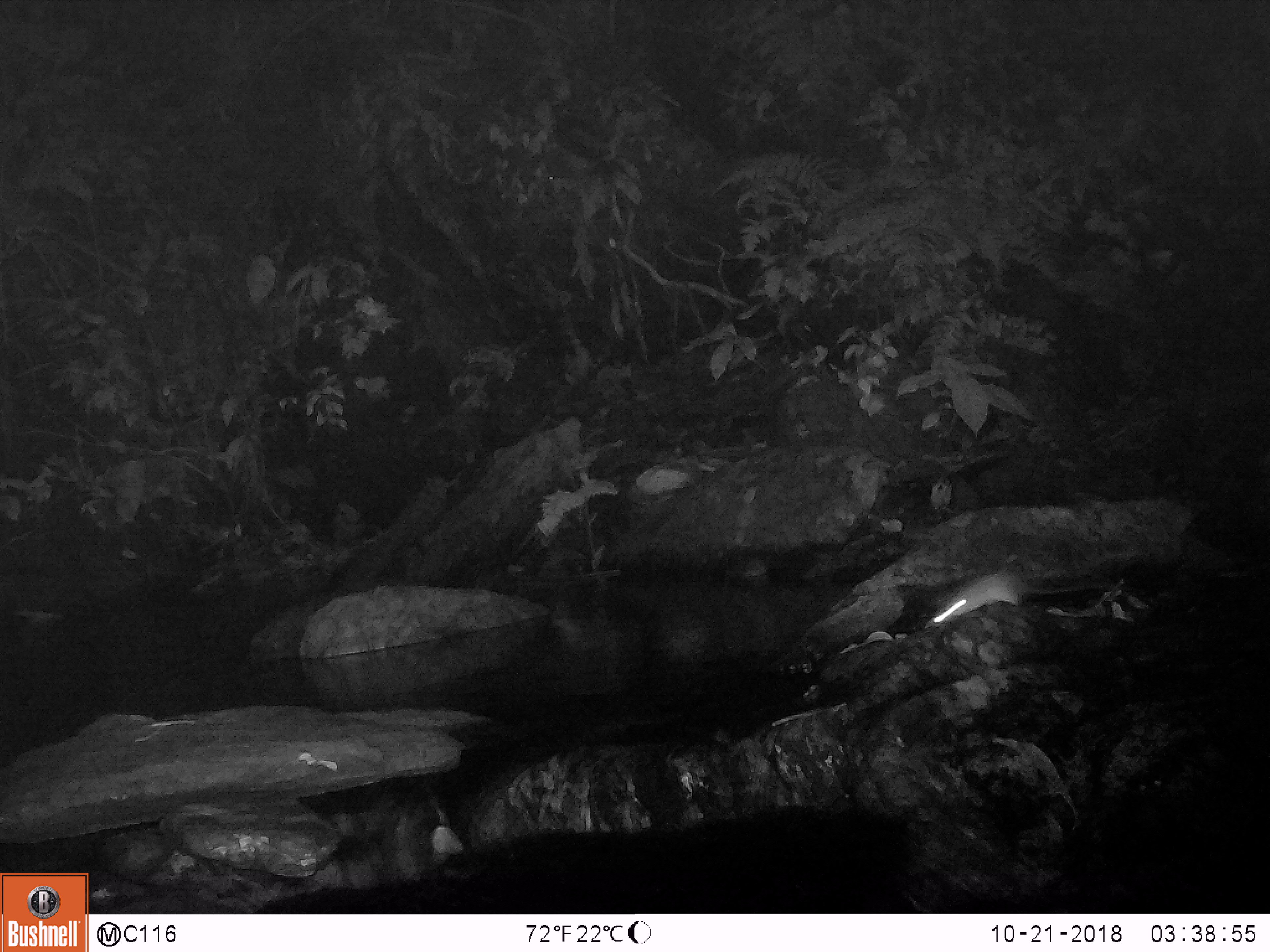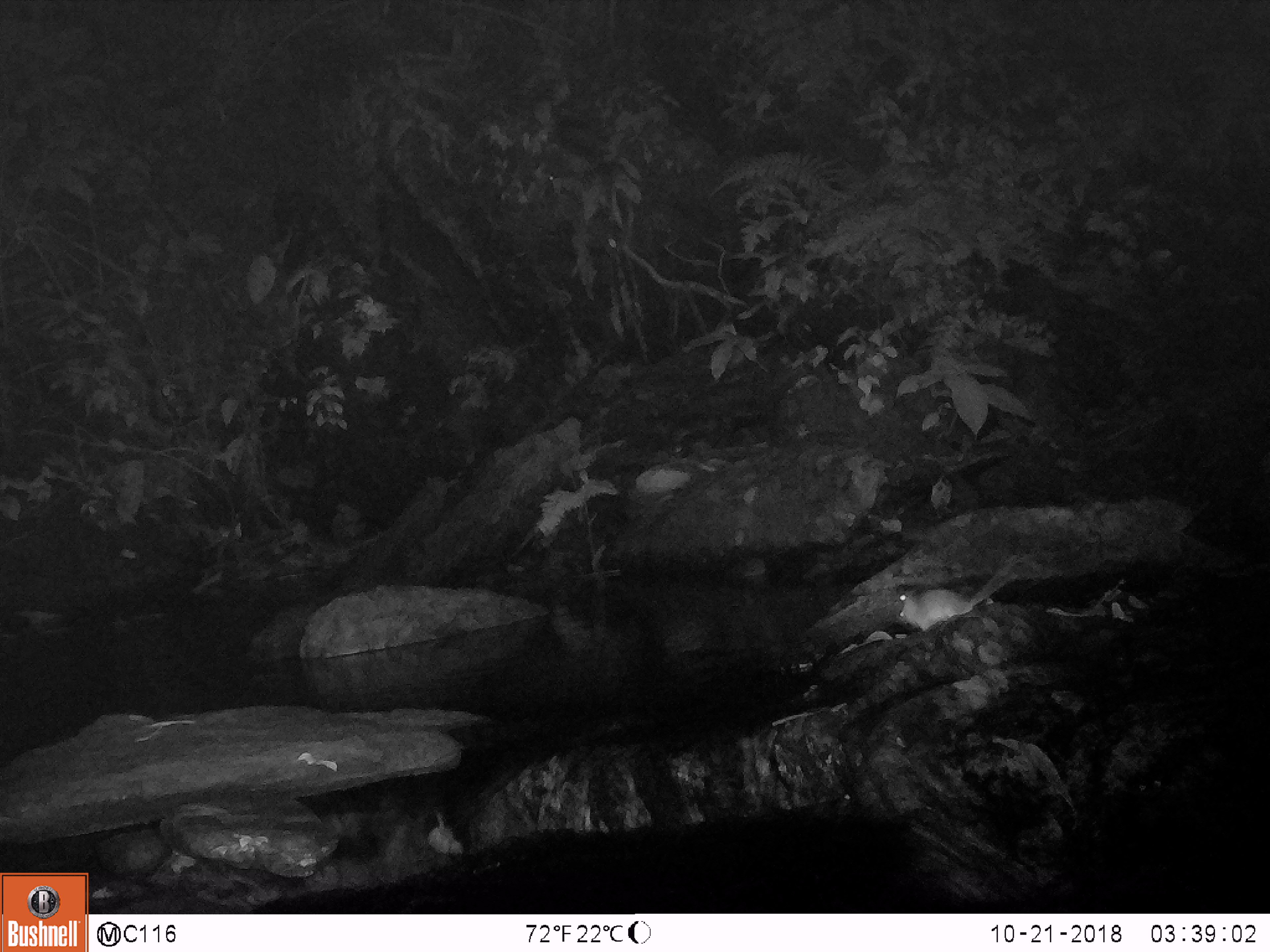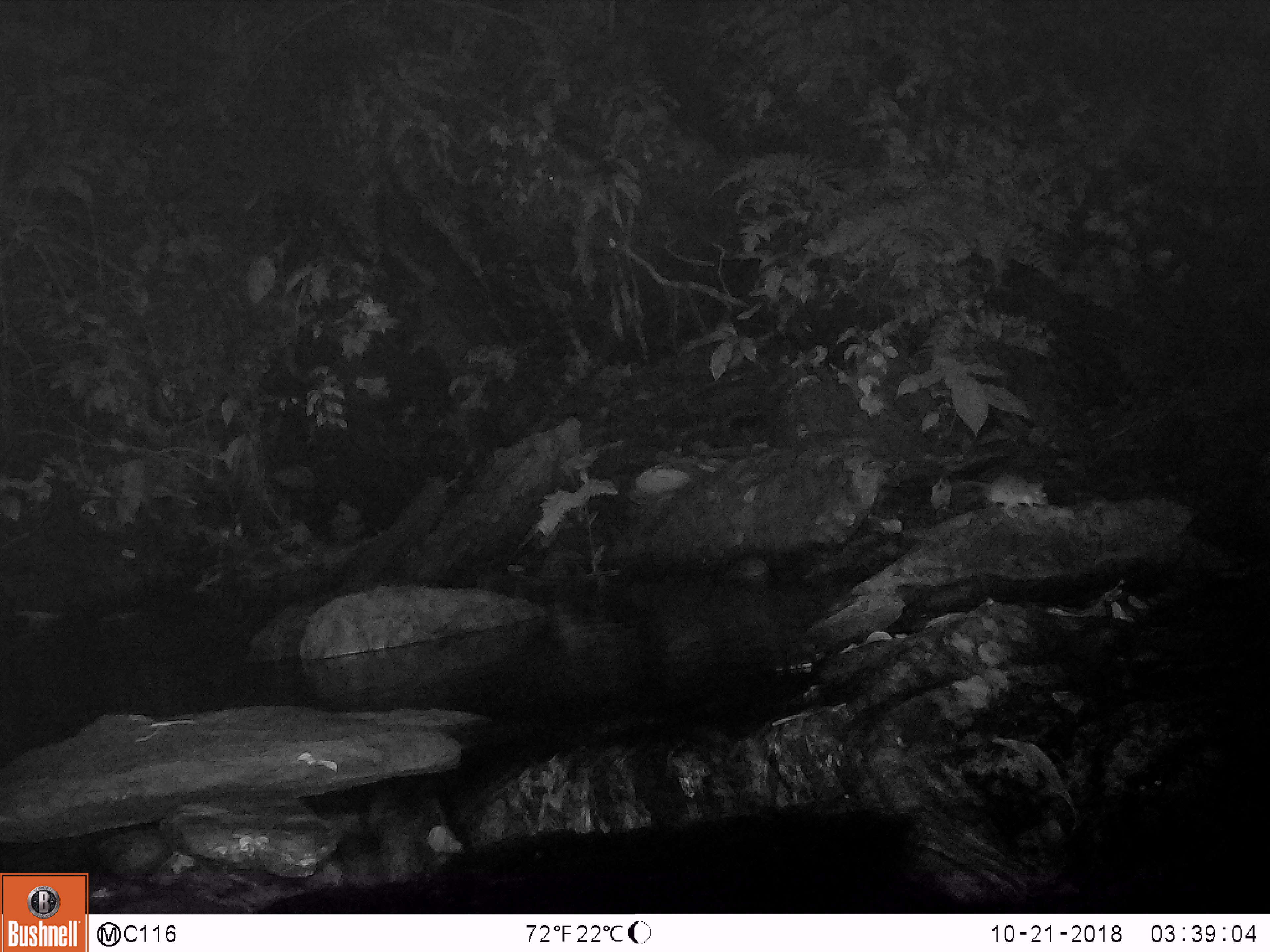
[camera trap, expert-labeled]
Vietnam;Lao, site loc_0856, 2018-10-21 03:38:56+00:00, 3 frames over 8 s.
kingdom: Animalia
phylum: Chordata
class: Mammalia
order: Rodentia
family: Muridae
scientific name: Muridae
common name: old-world mice and rats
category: unidentified murid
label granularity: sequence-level